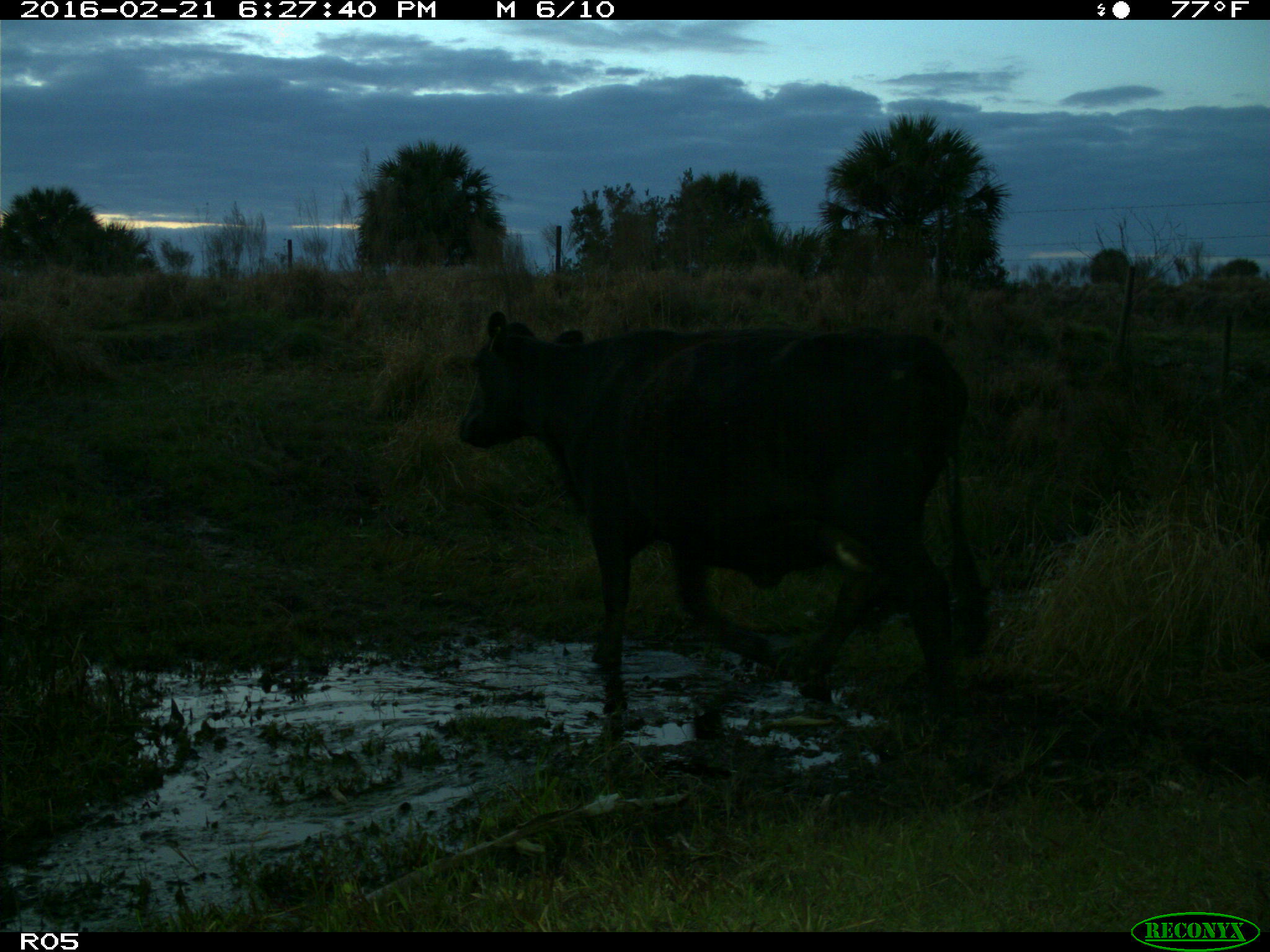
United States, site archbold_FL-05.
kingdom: Animalia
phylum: Chordata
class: Mammalia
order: Artiodactyla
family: Bovidae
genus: Bos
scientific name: Bos taurus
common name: domestic cow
Bos taurus (domestic cow).